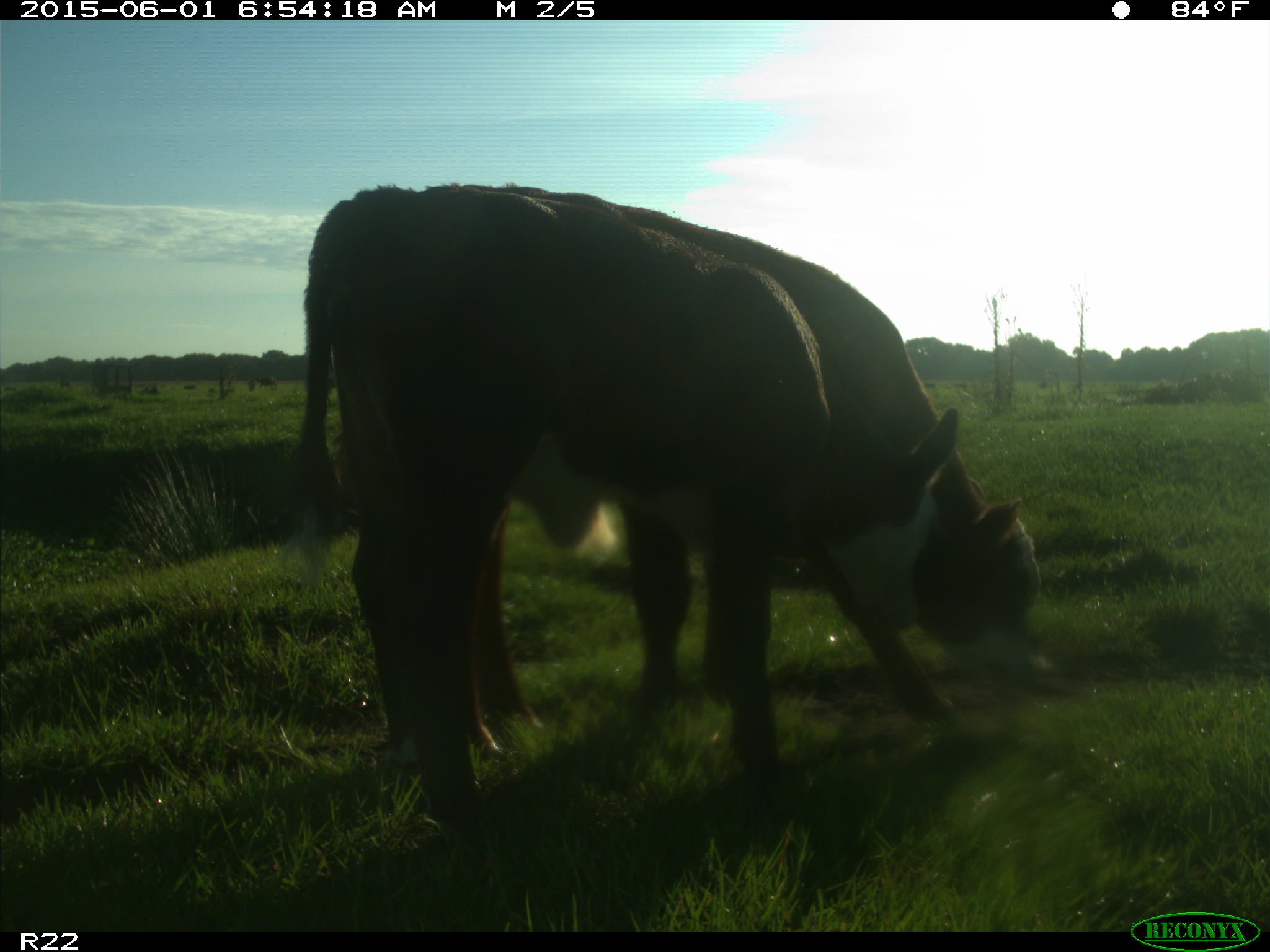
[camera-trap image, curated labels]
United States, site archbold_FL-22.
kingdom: Animalia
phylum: Chordata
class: Mammalia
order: Artiodactyla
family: Bovidae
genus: Bos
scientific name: Bos taurus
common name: domestic cow